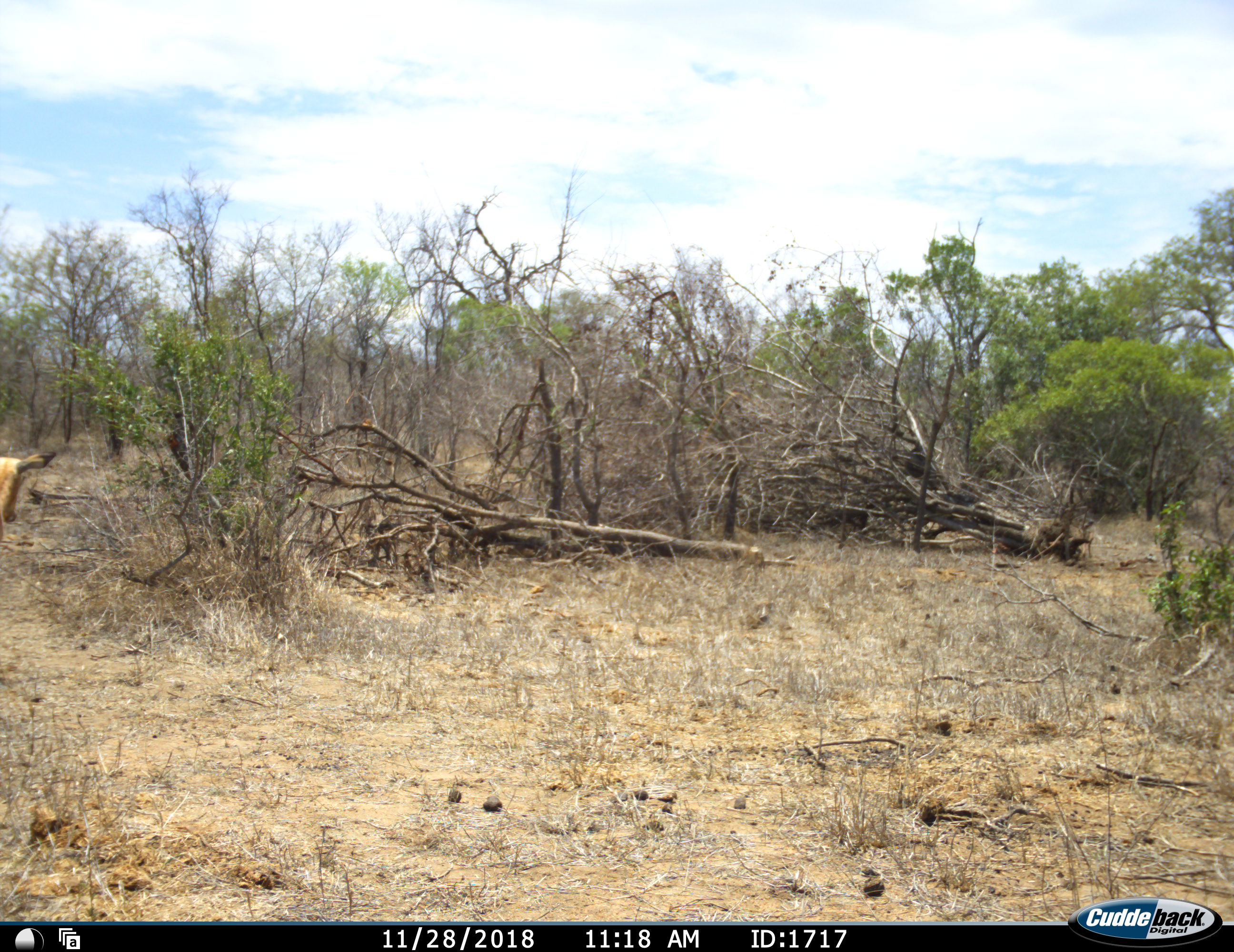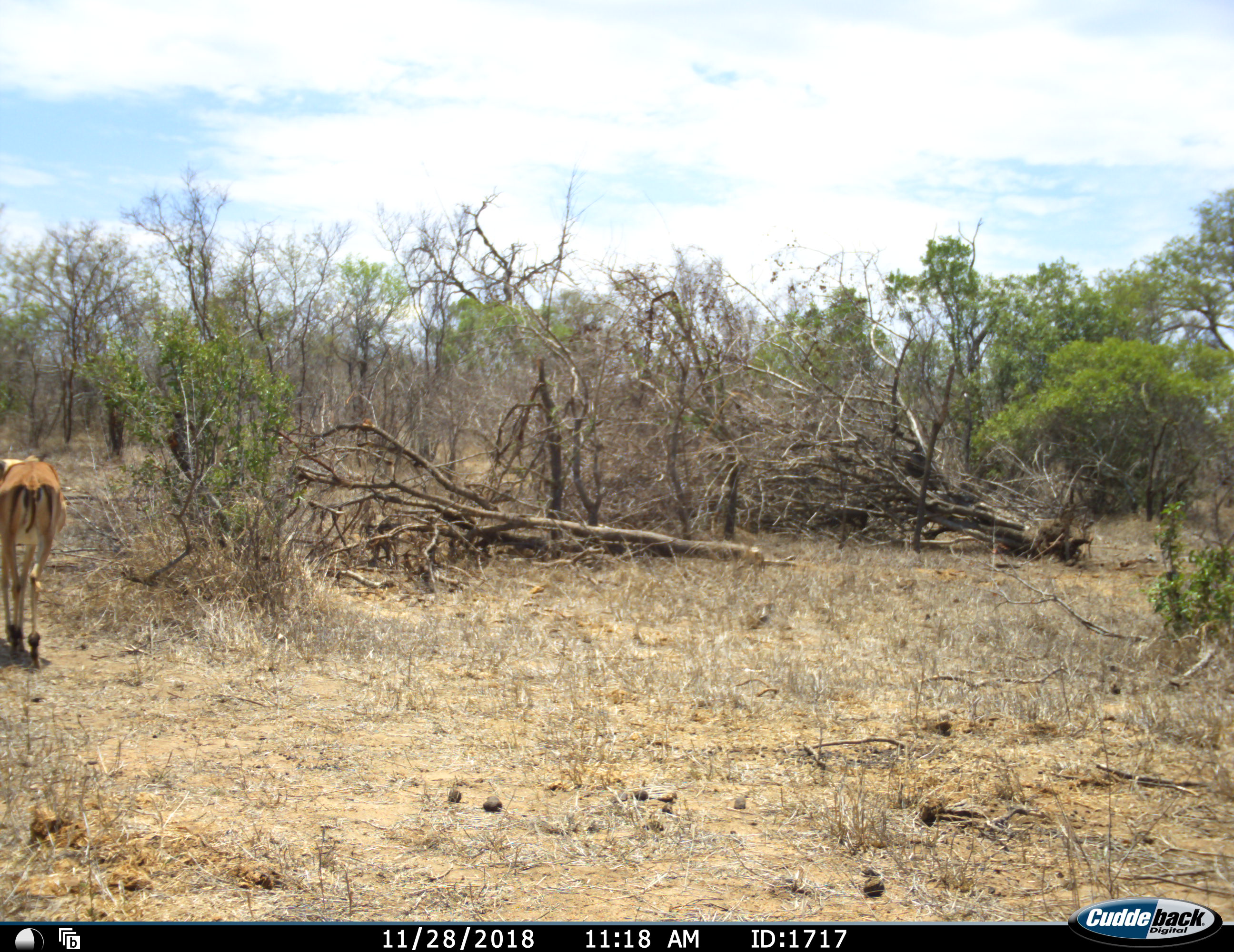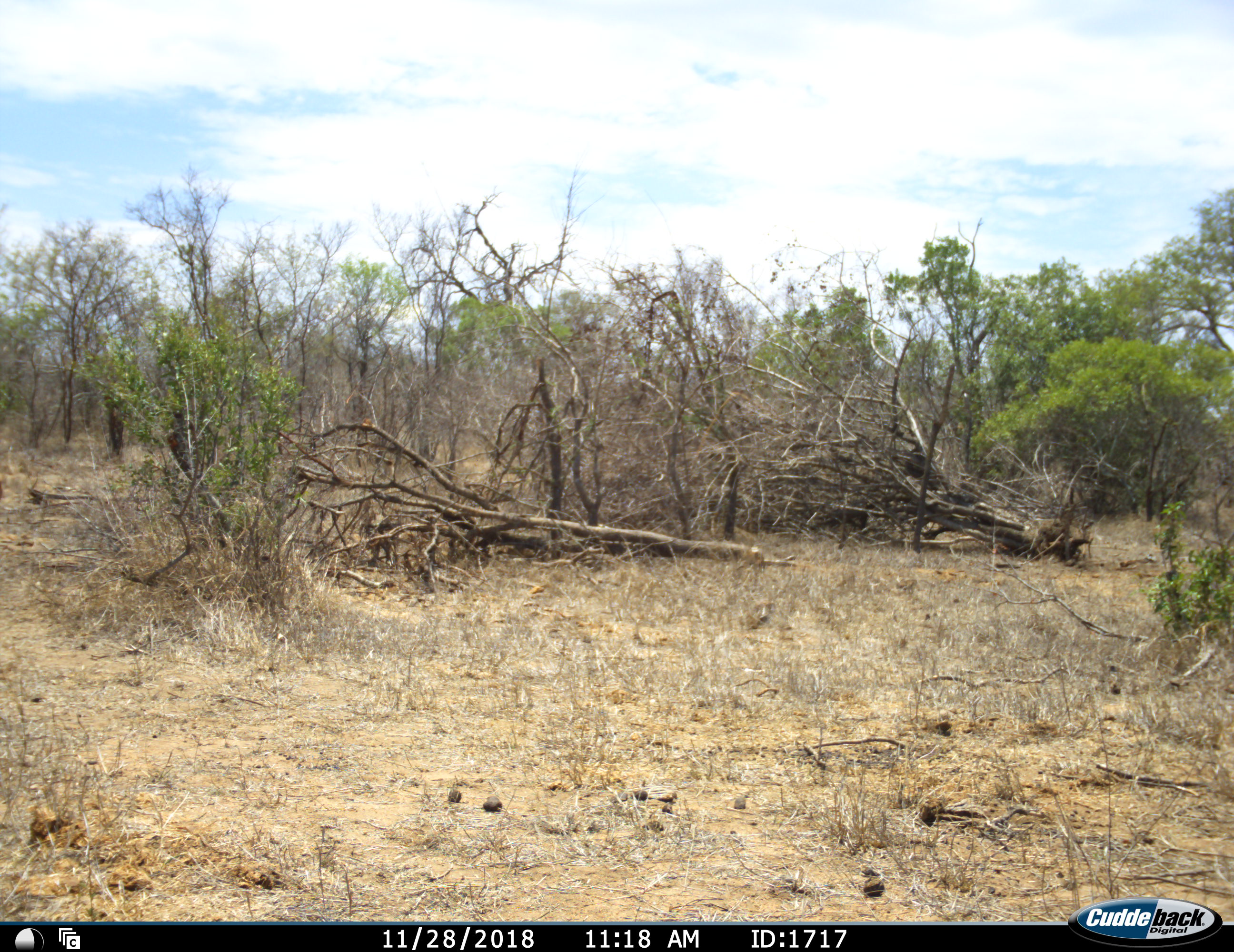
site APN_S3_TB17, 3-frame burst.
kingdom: Animalia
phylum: Chordata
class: Mammalia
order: Artiodactyla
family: Bovidae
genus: Aepyceros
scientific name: Aepyceros melampus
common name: impala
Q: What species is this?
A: Impala (Aepyceros melampus).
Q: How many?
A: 1.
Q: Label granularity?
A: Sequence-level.